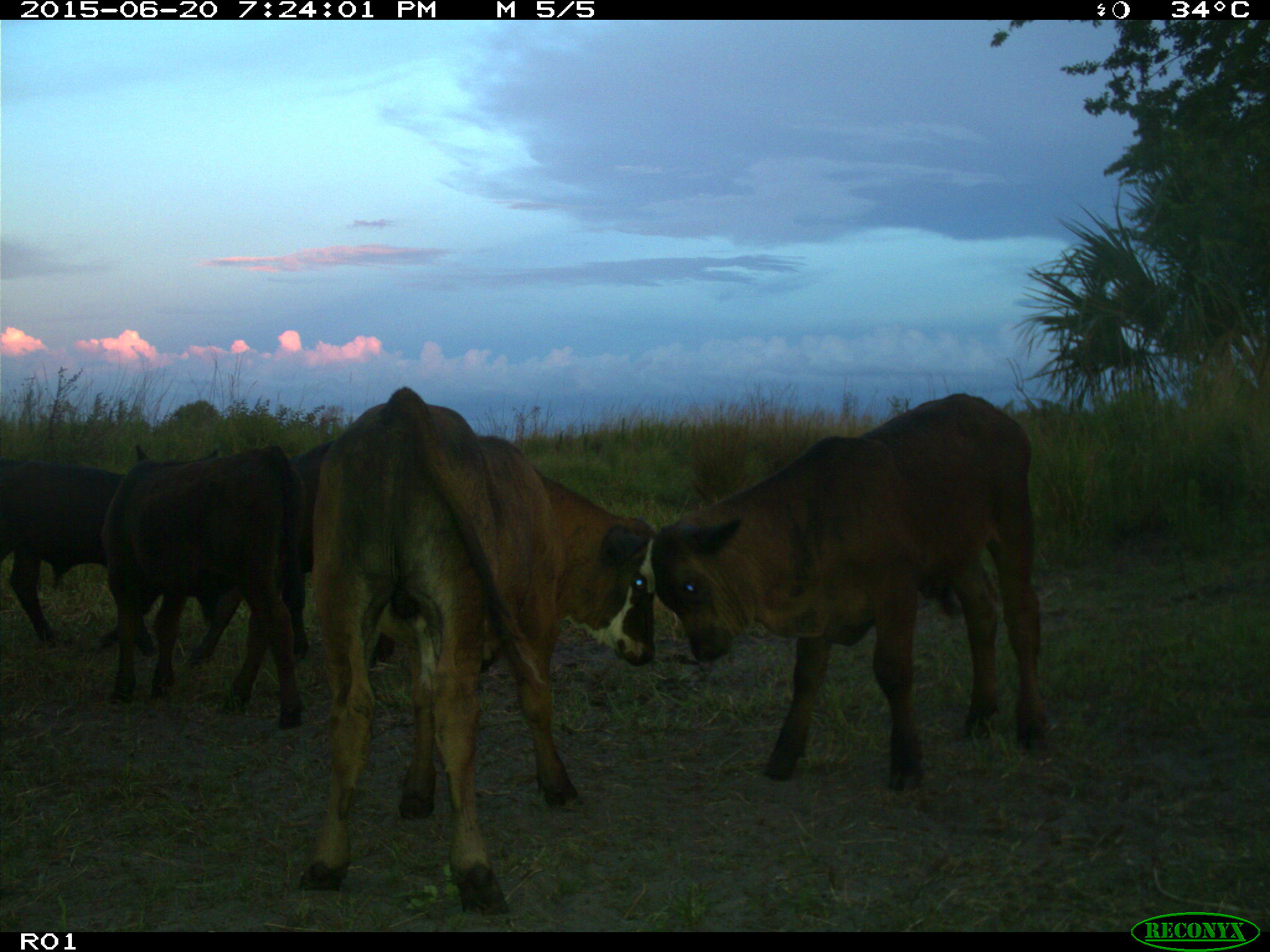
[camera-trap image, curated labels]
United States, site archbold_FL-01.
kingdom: Animalia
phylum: Chordata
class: Mammalia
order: Artiodactyla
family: Bovidae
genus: Bos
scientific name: Bos taurus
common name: domestic cow